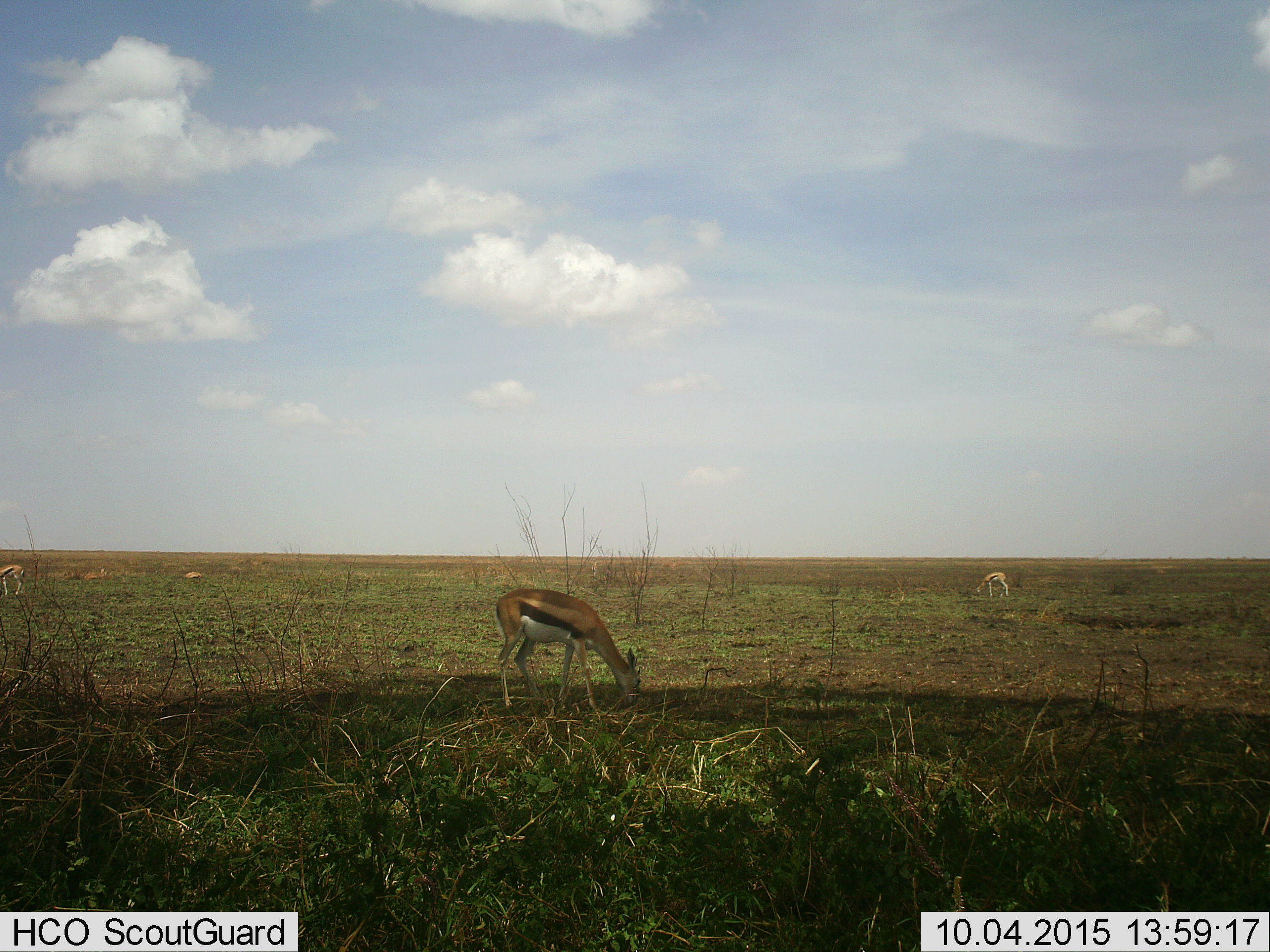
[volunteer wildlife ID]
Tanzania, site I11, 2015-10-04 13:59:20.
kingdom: Animalia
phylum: Chordata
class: Mammalia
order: Artiodactyla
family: Bovidae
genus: Eudorcas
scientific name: Eudorcas thomsonii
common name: thomson's gazelle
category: gazellethomsons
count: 5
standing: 30%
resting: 20%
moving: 0%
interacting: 0%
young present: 0%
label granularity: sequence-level